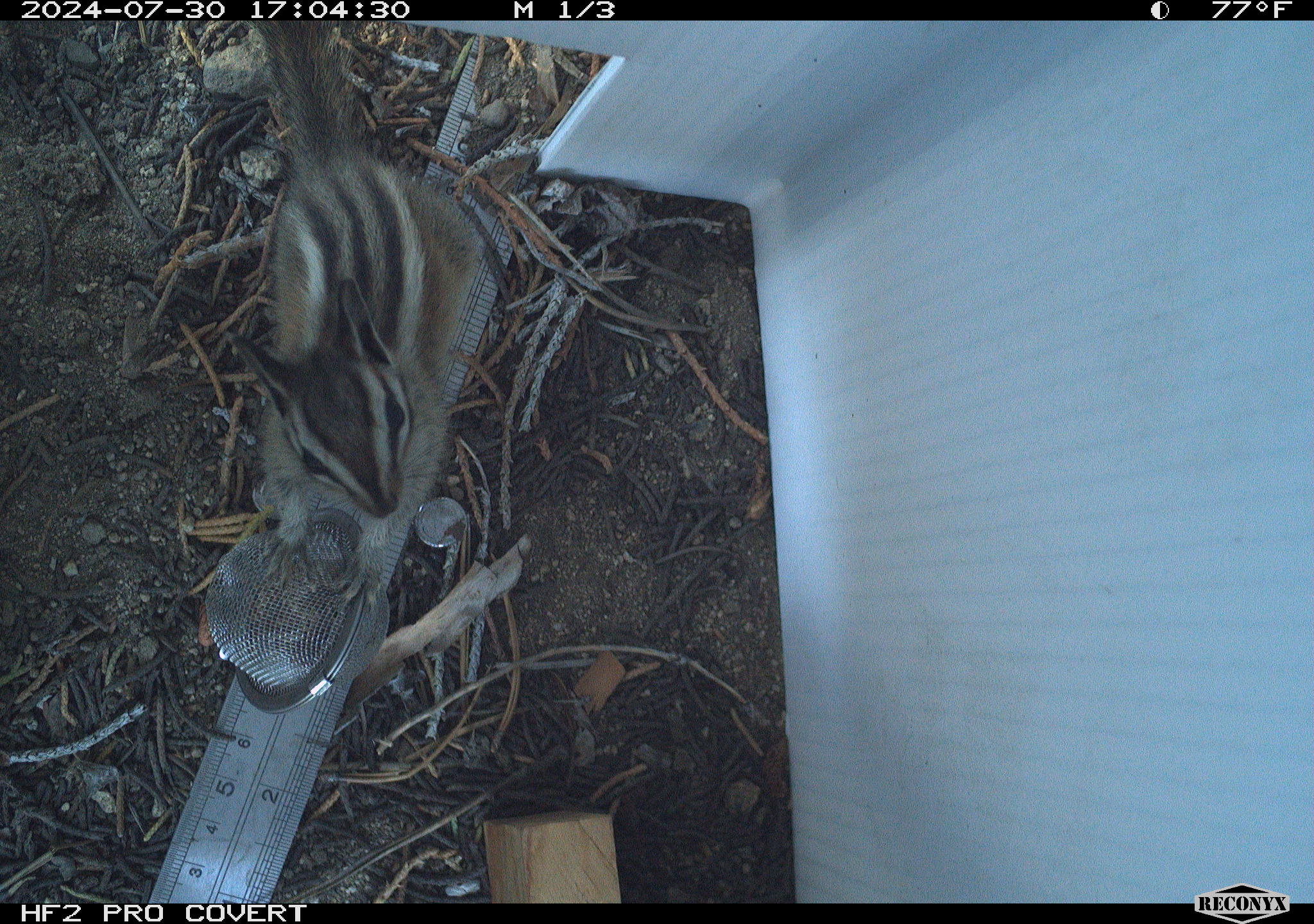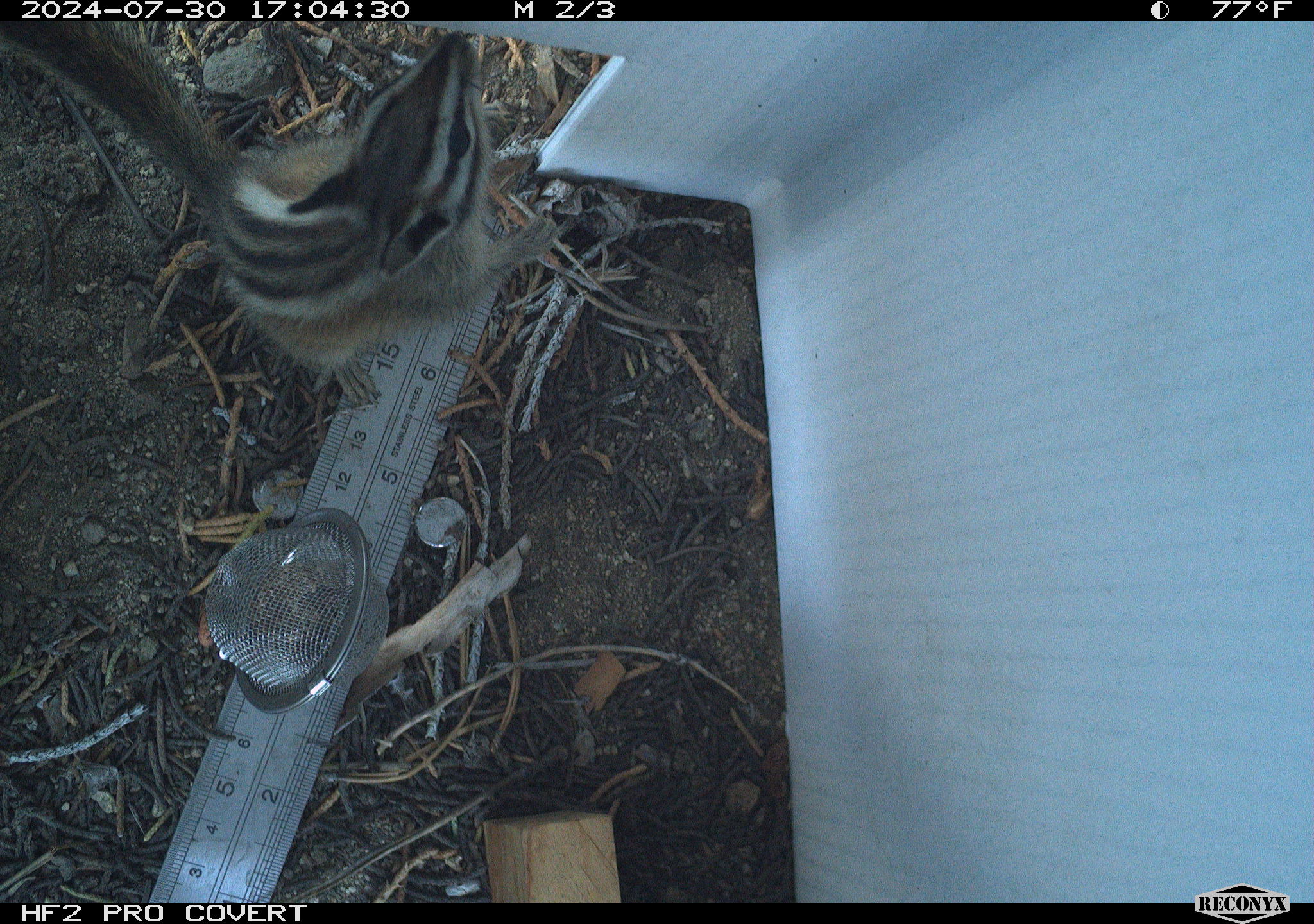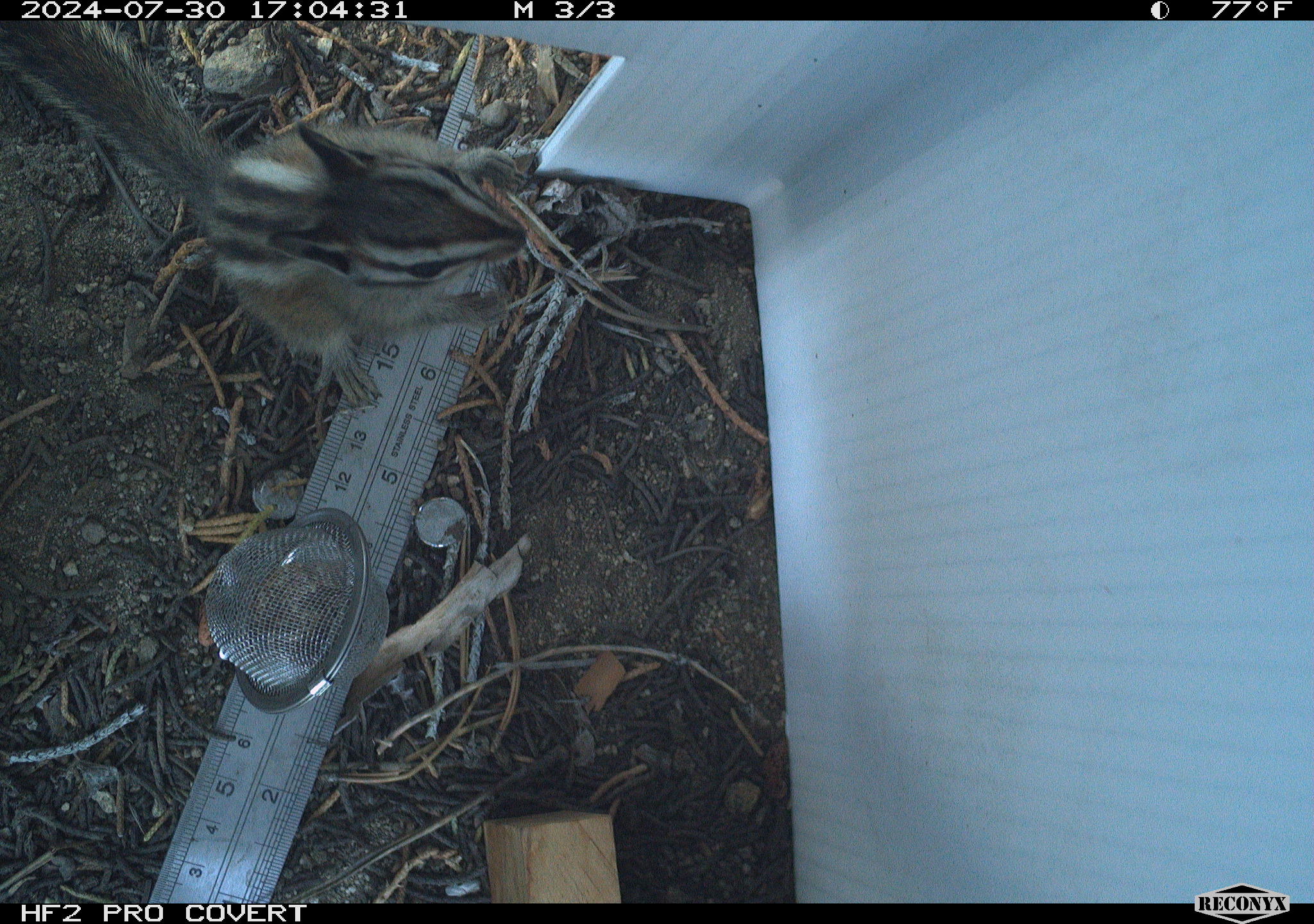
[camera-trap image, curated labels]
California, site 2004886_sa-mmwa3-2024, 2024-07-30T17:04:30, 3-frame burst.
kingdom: Animalia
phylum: Chordata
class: Mammalia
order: Rodentia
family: Sciuridae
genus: Neotamias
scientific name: Neotamias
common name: western chipmunks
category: neotamias species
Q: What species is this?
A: Neotamias species (western chipmunks) (Neotamias).